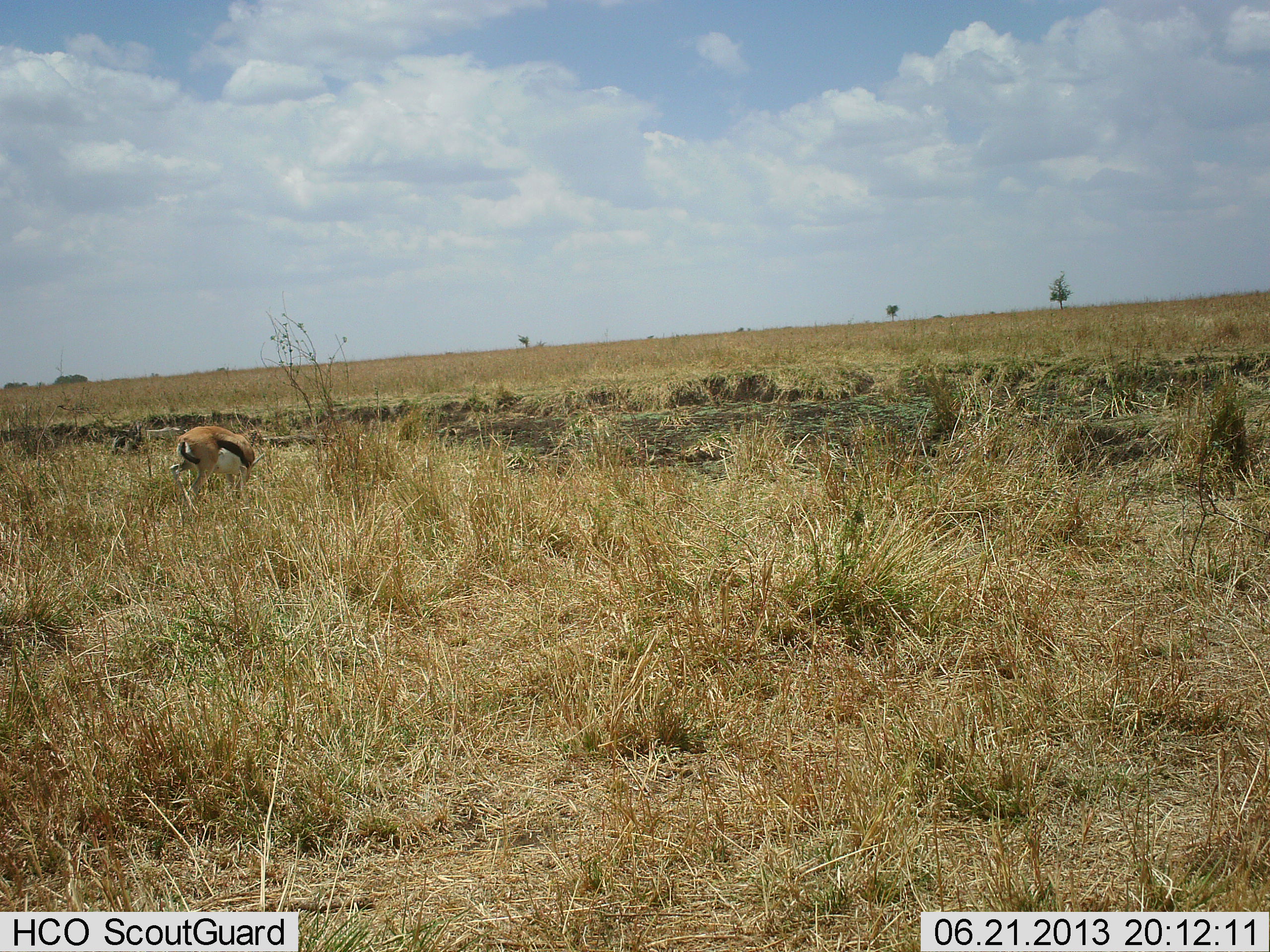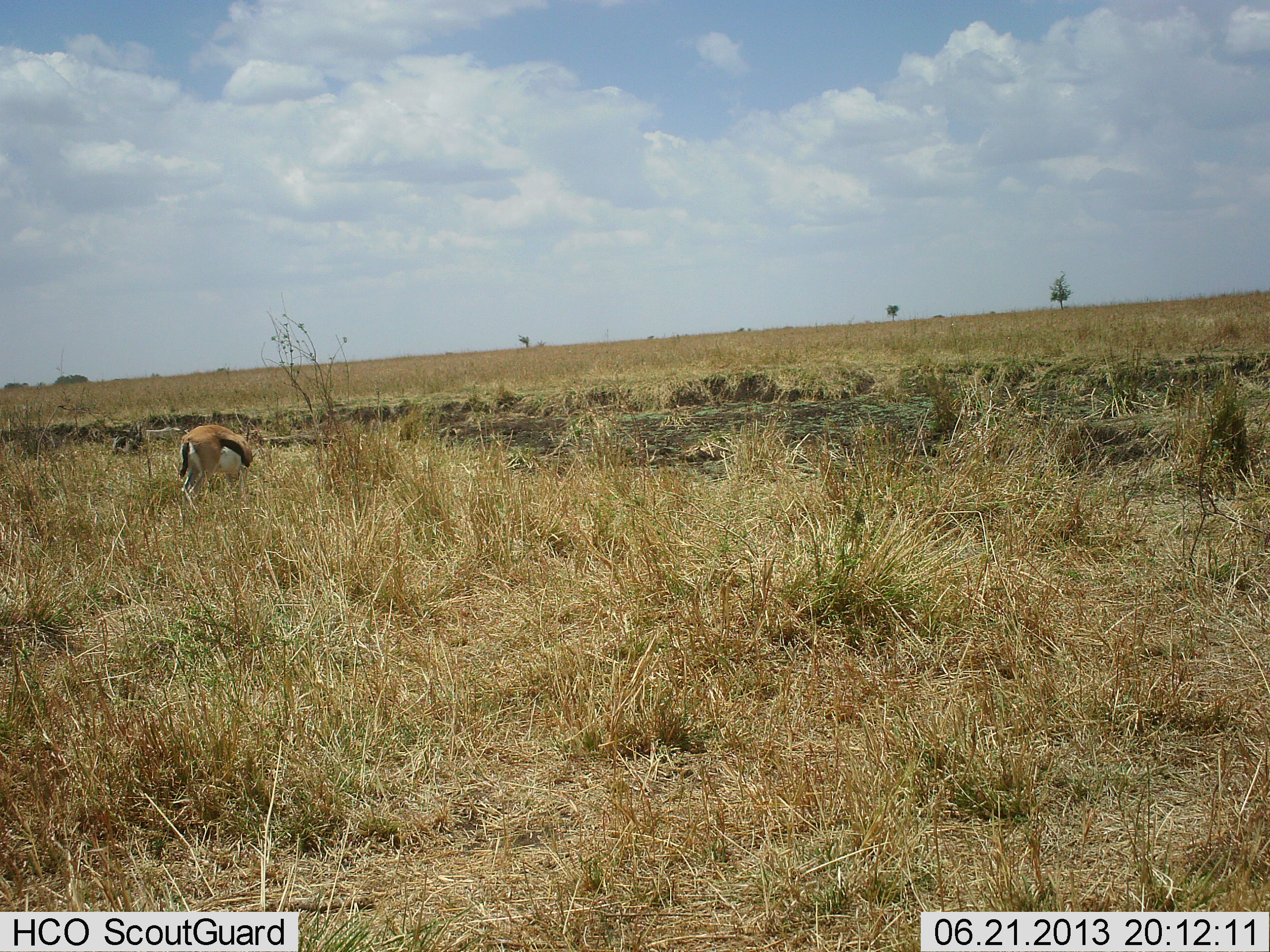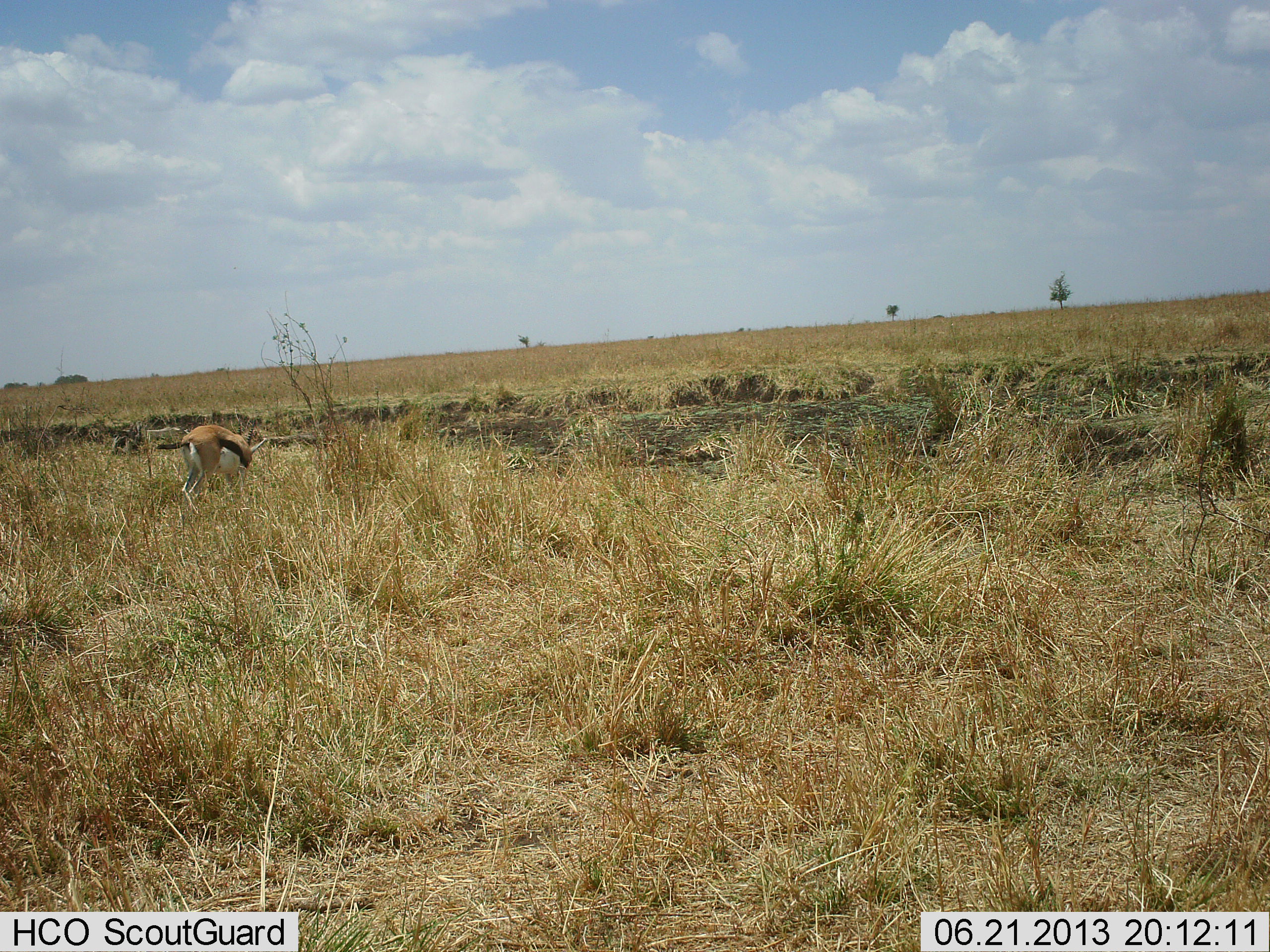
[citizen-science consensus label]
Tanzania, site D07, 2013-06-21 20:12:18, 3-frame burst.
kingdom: Animalia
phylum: Chordata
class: Mammalia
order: Artiodactyla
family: Bovidae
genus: Eudorcas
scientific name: Eudorcas thomsonii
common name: thomson's gazelle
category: gazellethomsons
Gazellethomsons (thomson's gazelle) (Eudorcas thomsonii), count 1. Behavior (volunteer vote fractions): standing 41%, resting 0%, moving 9%, interacting 0%. Young present (vote fraction): 0%. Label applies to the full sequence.